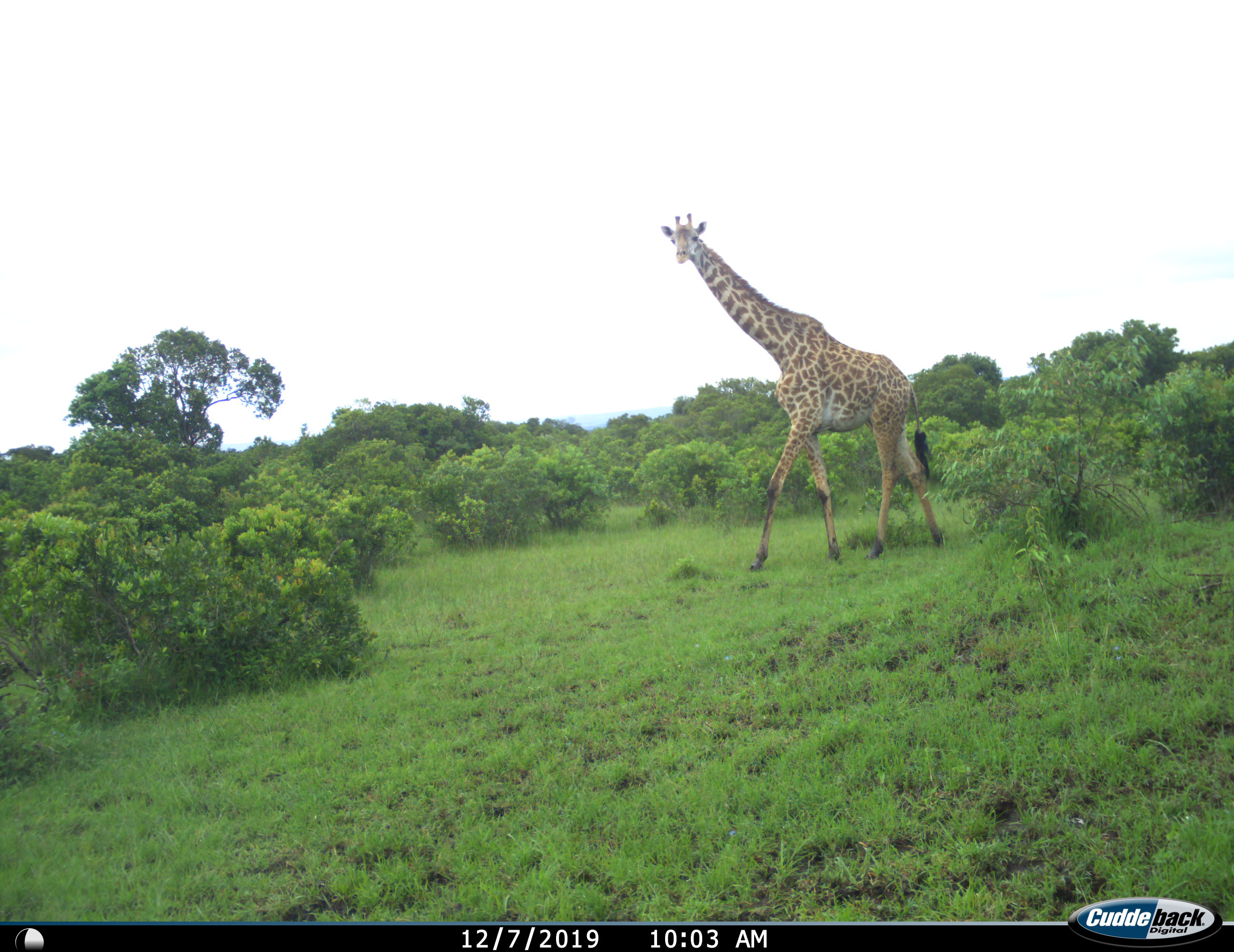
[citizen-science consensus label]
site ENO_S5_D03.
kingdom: Animalia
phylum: Chordata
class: Mammalia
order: Artiodactyla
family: Giraffidae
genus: Giraffa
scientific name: Giraffa camelopardalis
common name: giraffe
Giraffe (Giraffa camelopardalis), count 1. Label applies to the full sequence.